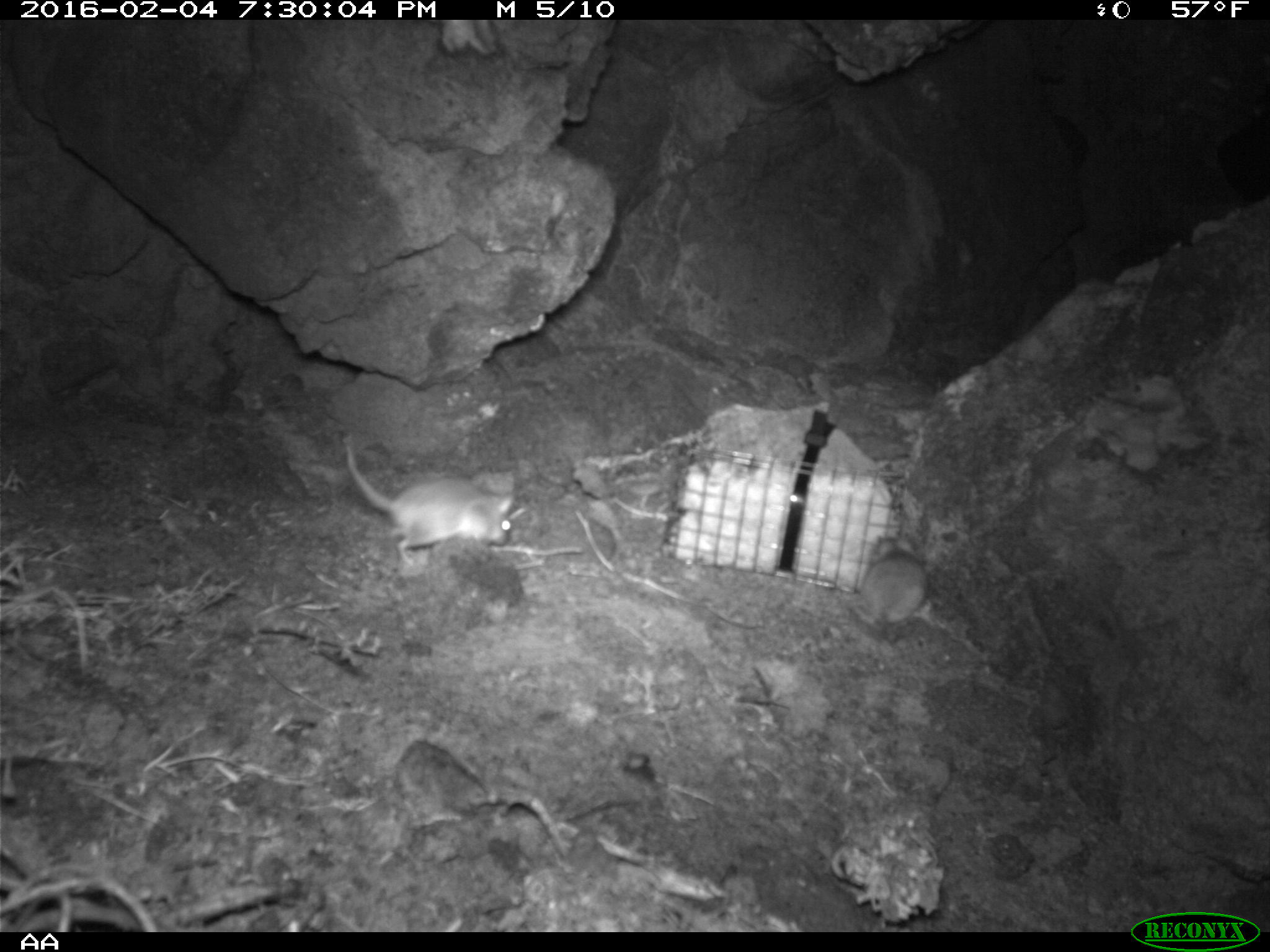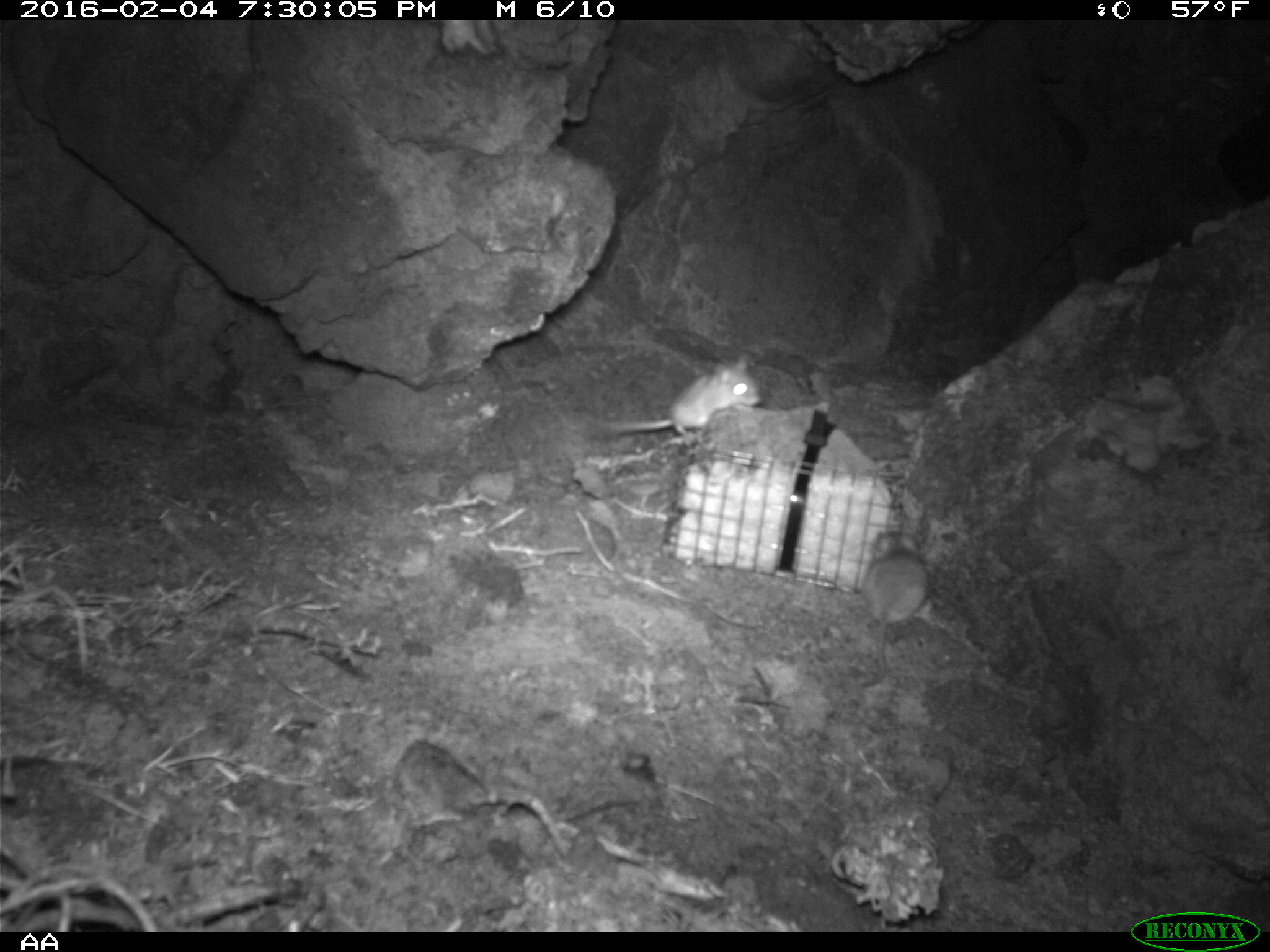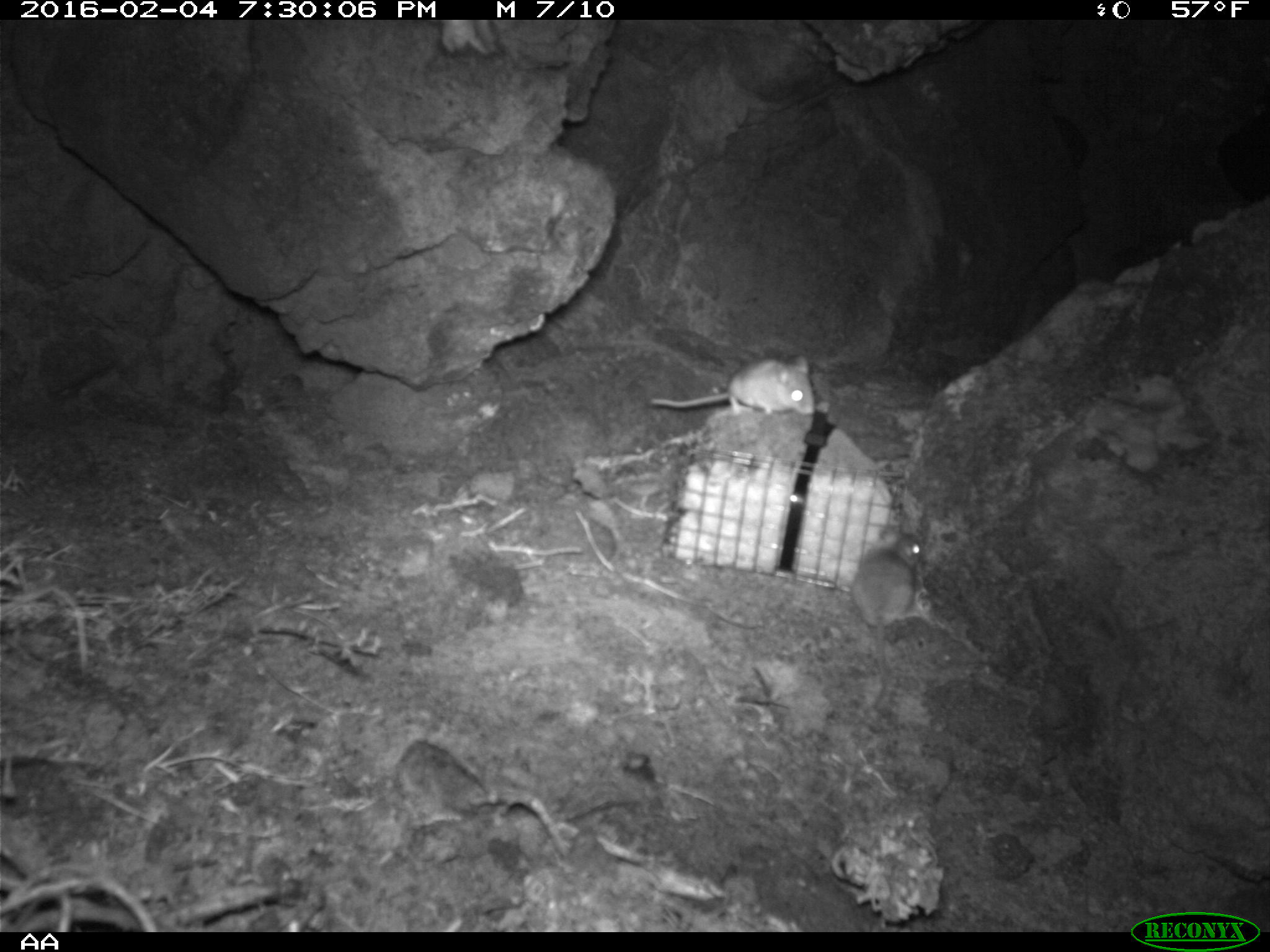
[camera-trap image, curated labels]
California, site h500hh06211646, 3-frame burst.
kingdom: Animalia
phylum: Chordata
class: Mammalia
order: Rodentia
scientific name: Rodentia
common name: rodent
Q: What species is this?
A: Rodent (Rodentia).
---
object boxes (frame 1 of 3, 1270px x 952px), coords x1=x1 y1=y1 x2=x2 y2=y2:
rodent: x1=345 y1=443 x2=525 y2=565; x1=853 y1=536 x2=927 y2=625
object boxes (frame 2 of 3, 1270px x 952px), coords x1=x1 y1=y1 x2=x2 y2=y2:
rodent: x1=598 y1=353 x2=762 y2=435; x1=862 y1=532 x2=929 y2=686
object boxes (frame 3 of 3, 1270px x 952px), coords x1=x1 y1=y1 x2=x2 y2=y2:
rodent: x1=846 y1=532 x2=921 y2=707; x1=649 y1=355 x2=817 y2=421